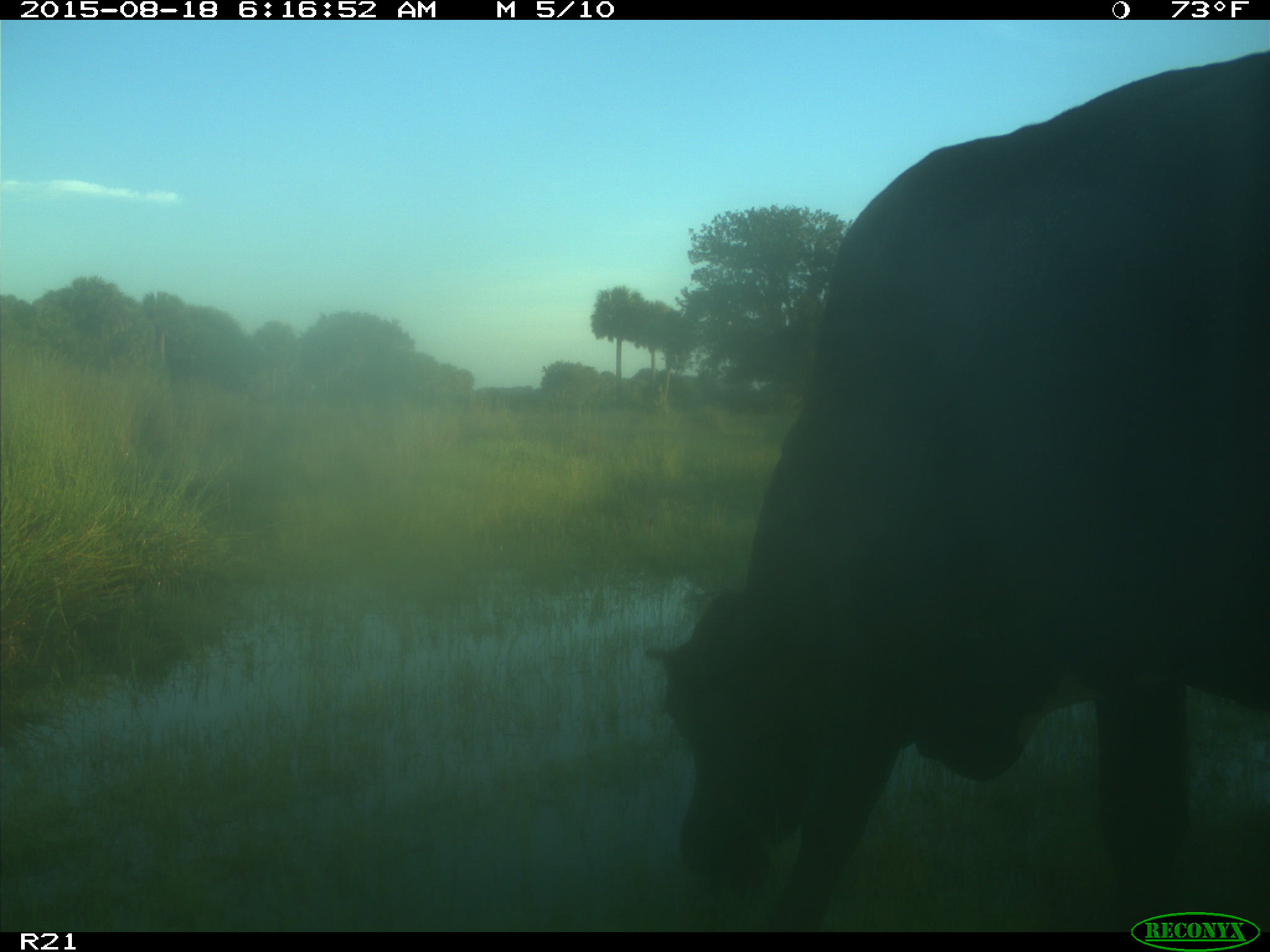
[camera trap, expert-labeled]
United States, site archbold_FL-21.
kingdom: Animalia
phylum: Chordata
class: Mammalia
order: Artiodactyla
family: Bovidae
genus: Bos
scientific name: Bos taurus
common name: domestic cow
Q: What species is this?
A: Bos taurus (domestic cow).